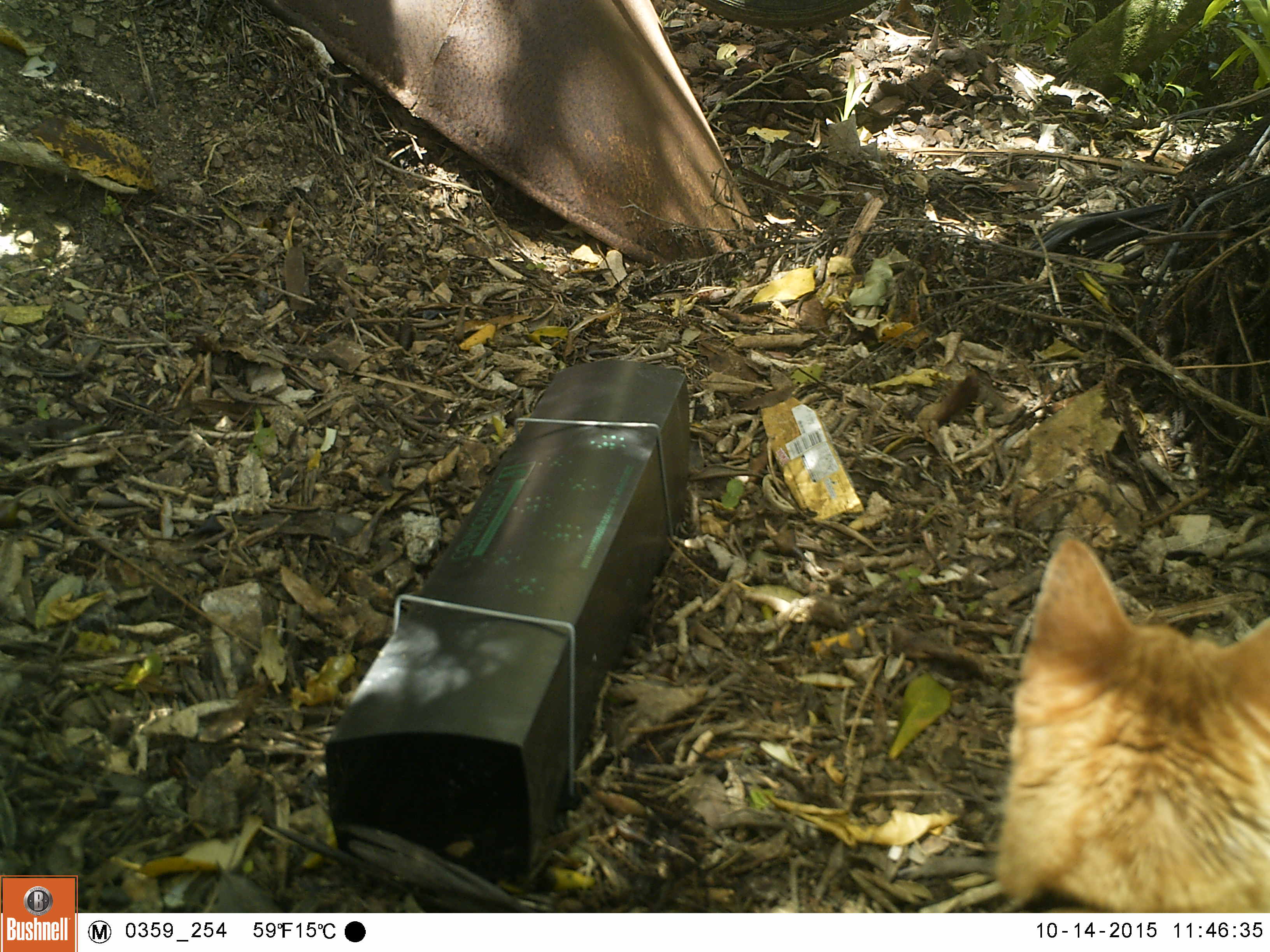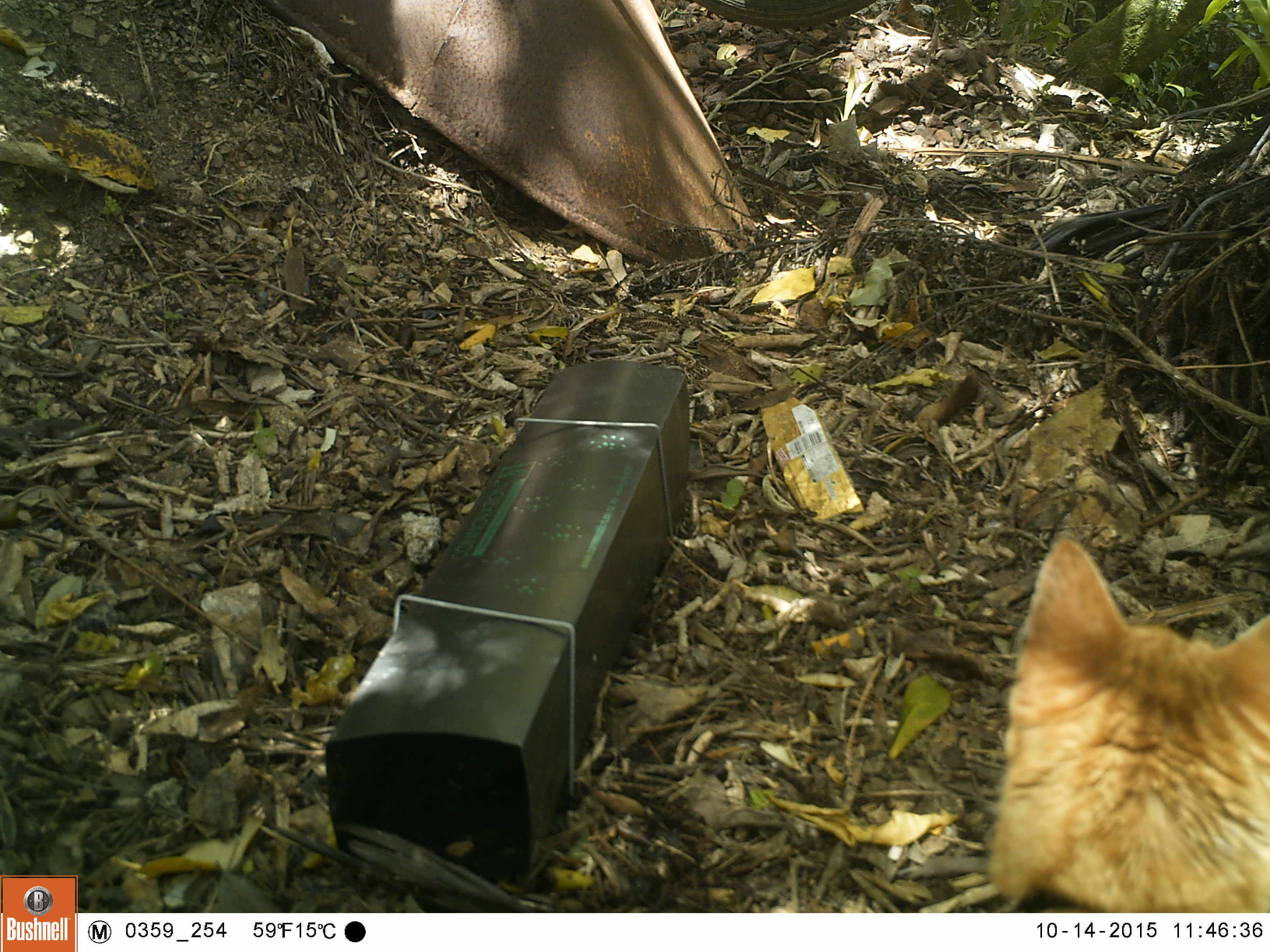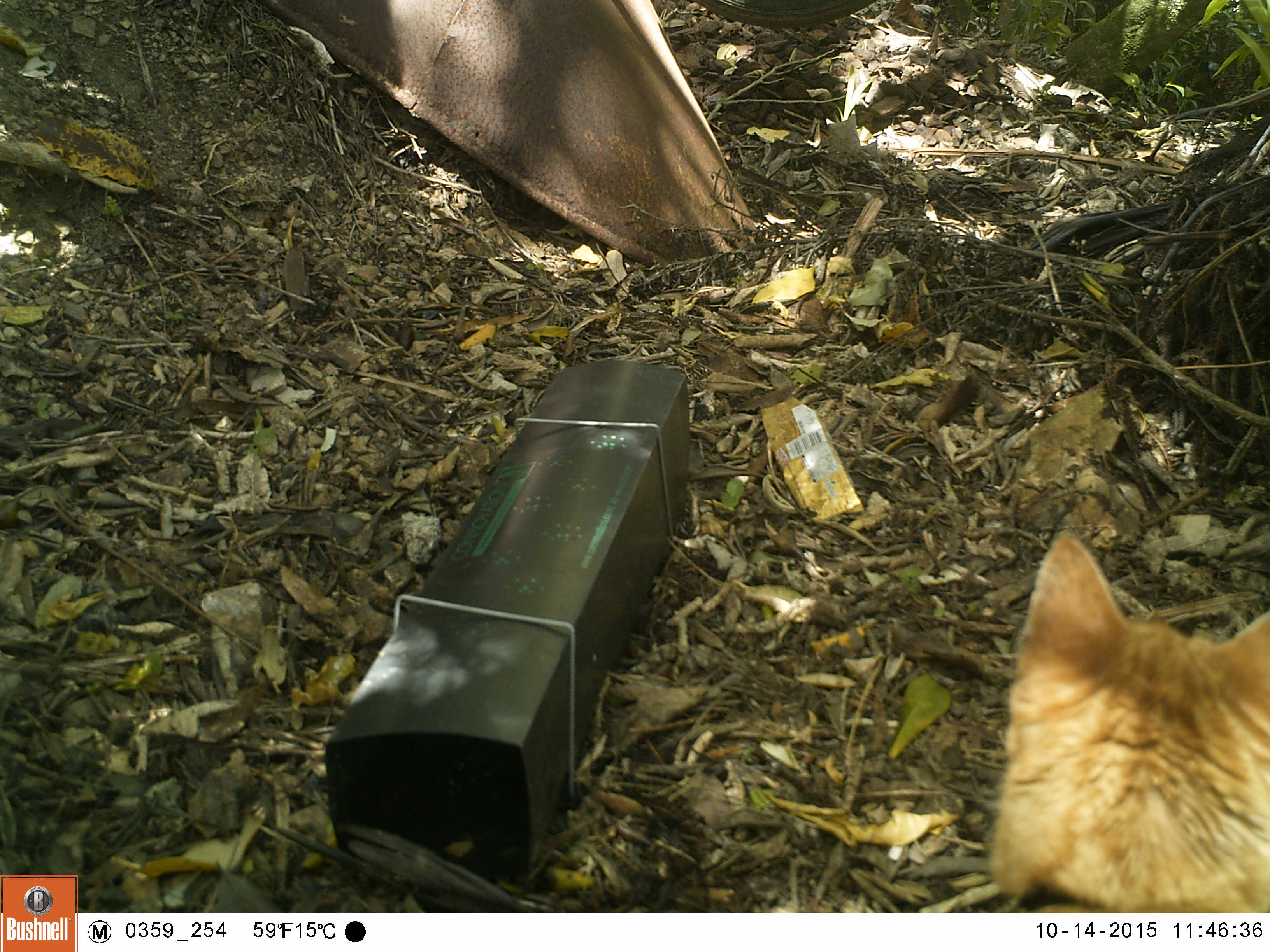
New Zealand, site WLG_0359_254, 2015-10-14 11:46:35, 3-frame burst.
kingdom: Animalia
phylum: Chordata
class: Mammalia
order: Carnivora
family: Felidae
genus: Felis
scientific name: Felis catus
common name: domestic cat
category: cat